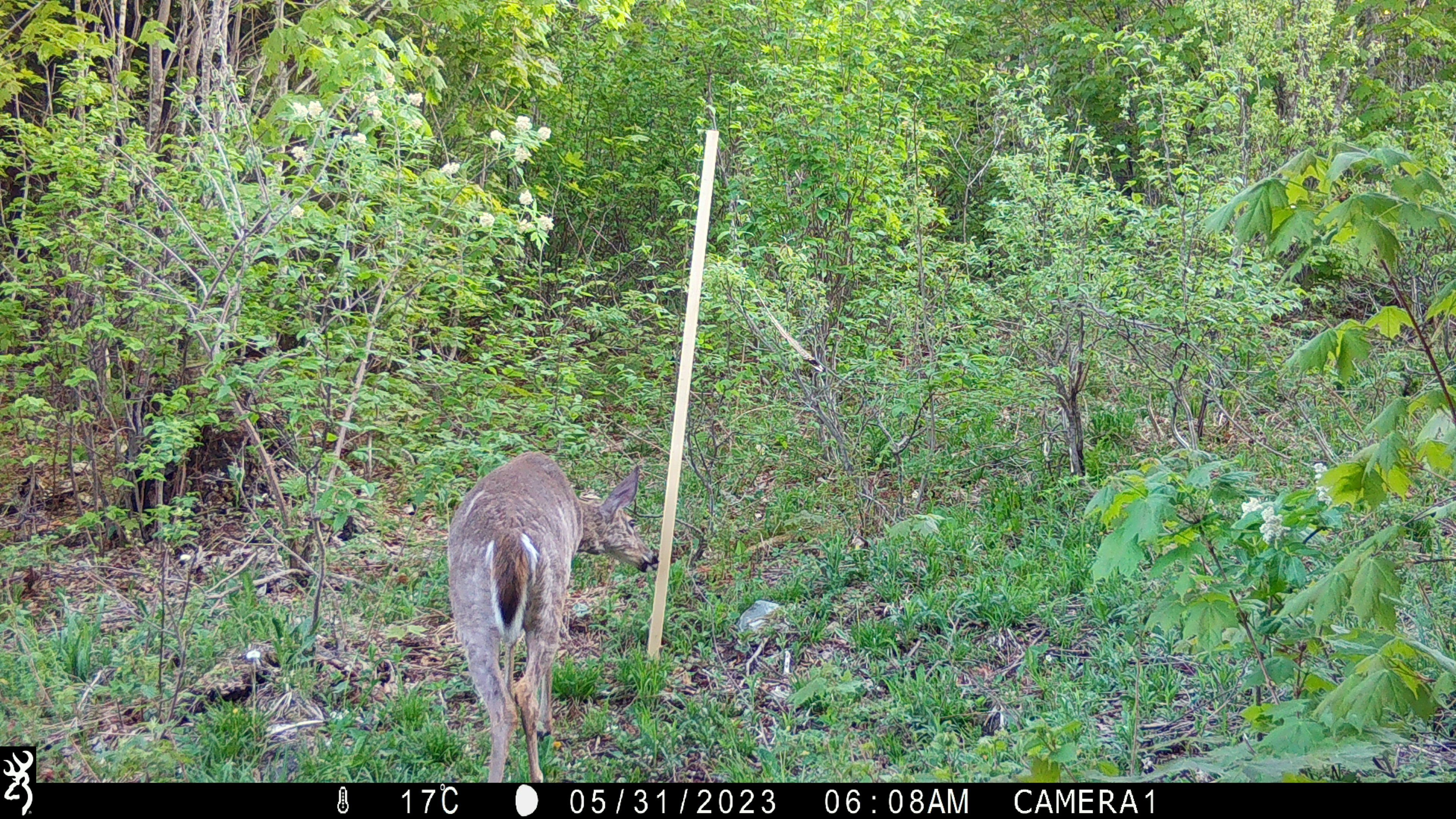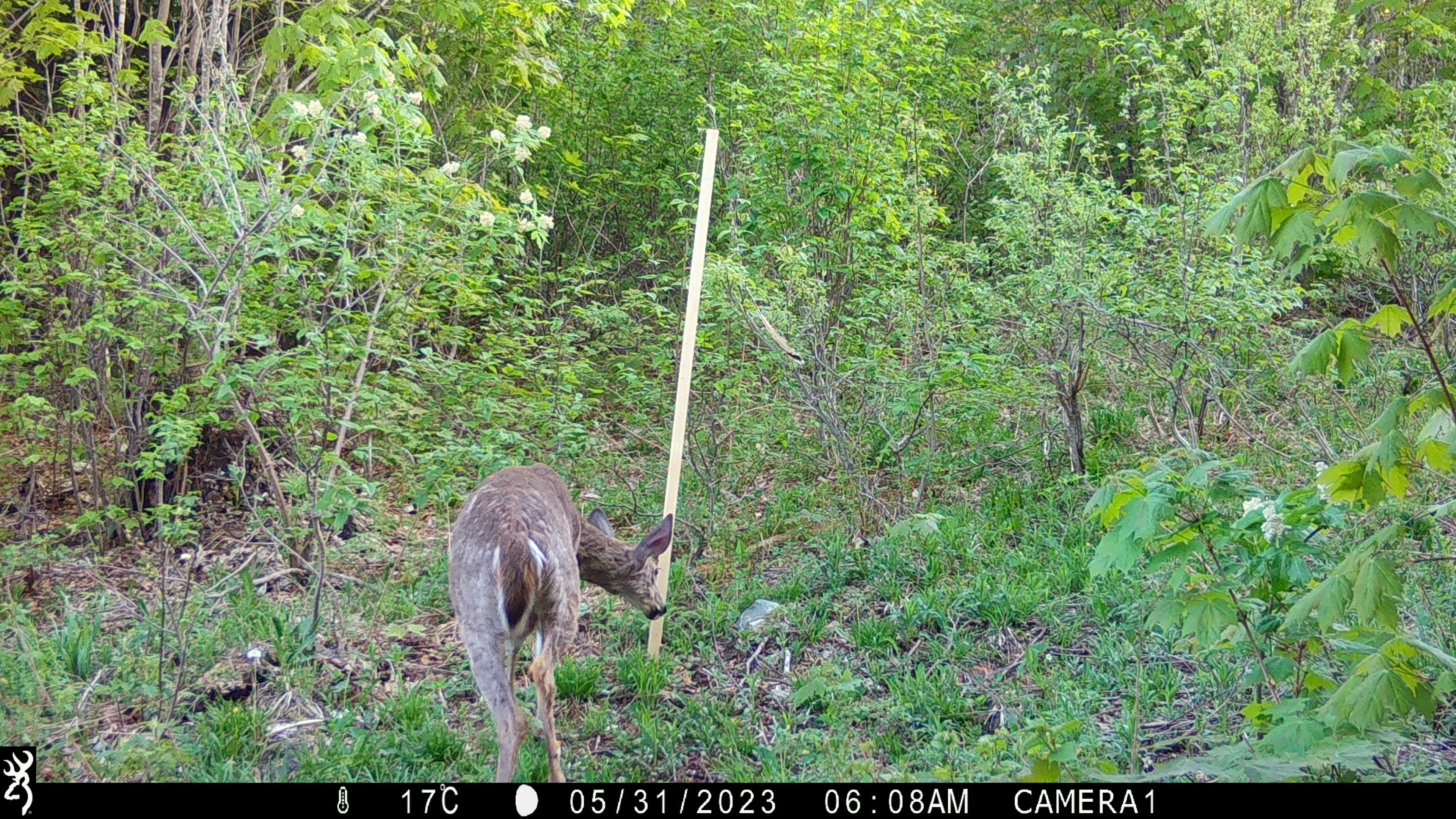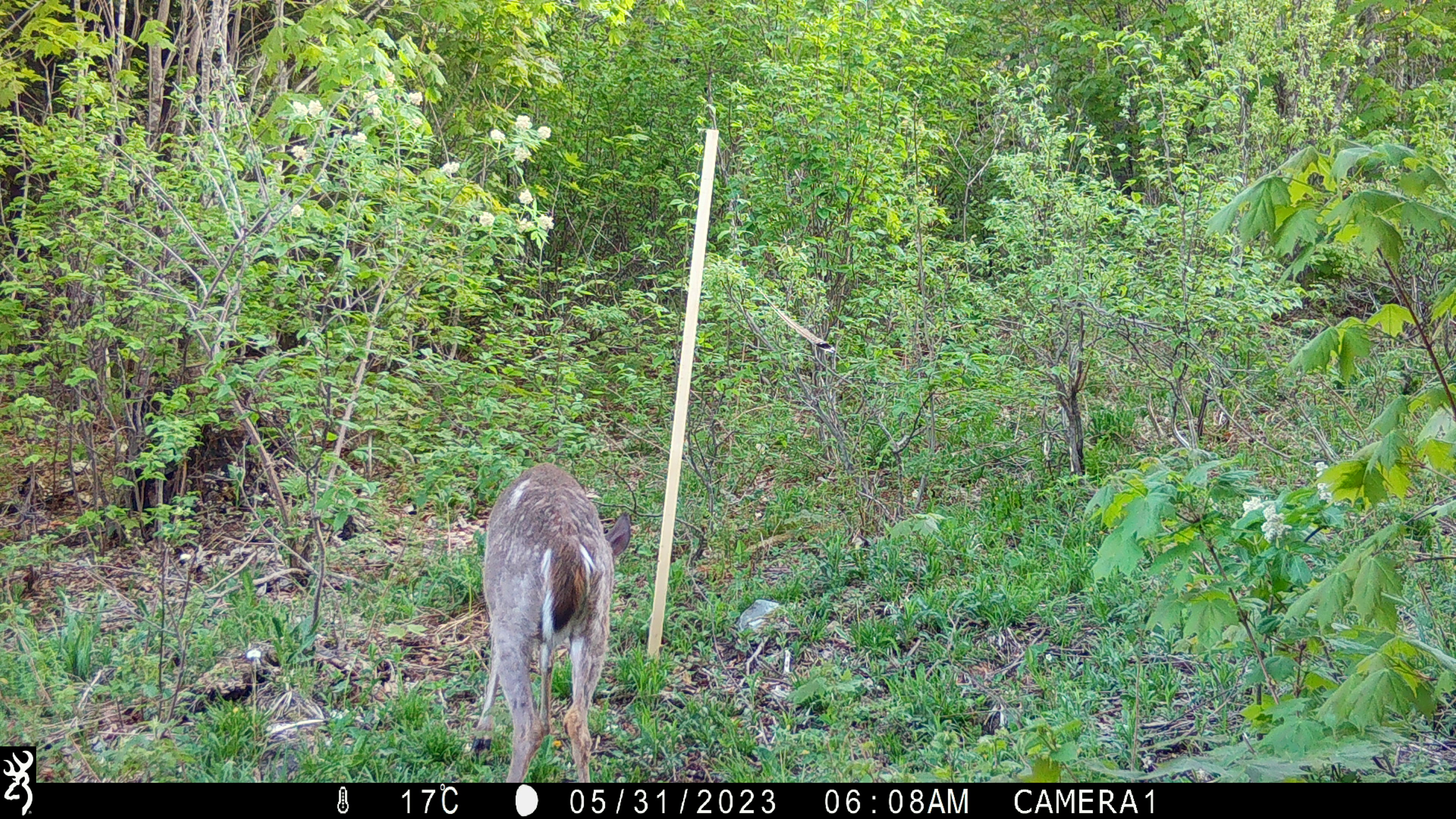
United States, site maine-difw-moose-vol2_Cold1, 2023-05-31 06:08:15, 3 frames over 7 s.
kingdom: Animalia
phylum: Chordata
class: Mammalia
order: Artiodactyla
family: Cervidae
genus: Odocoileus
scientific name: Odocoileus virginianus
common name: white-tailed deer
White-tailed deer (Odocoileus virginianus).